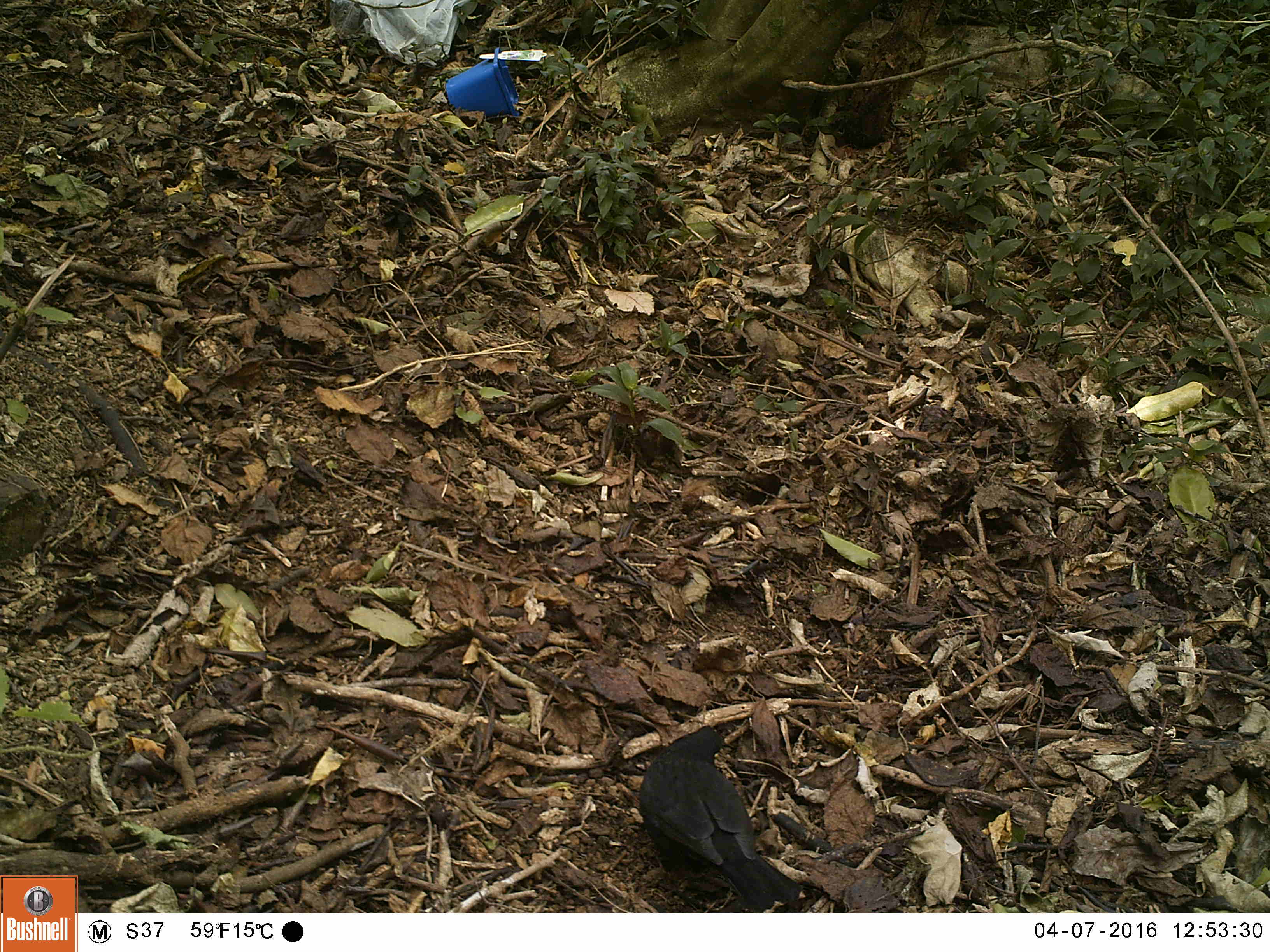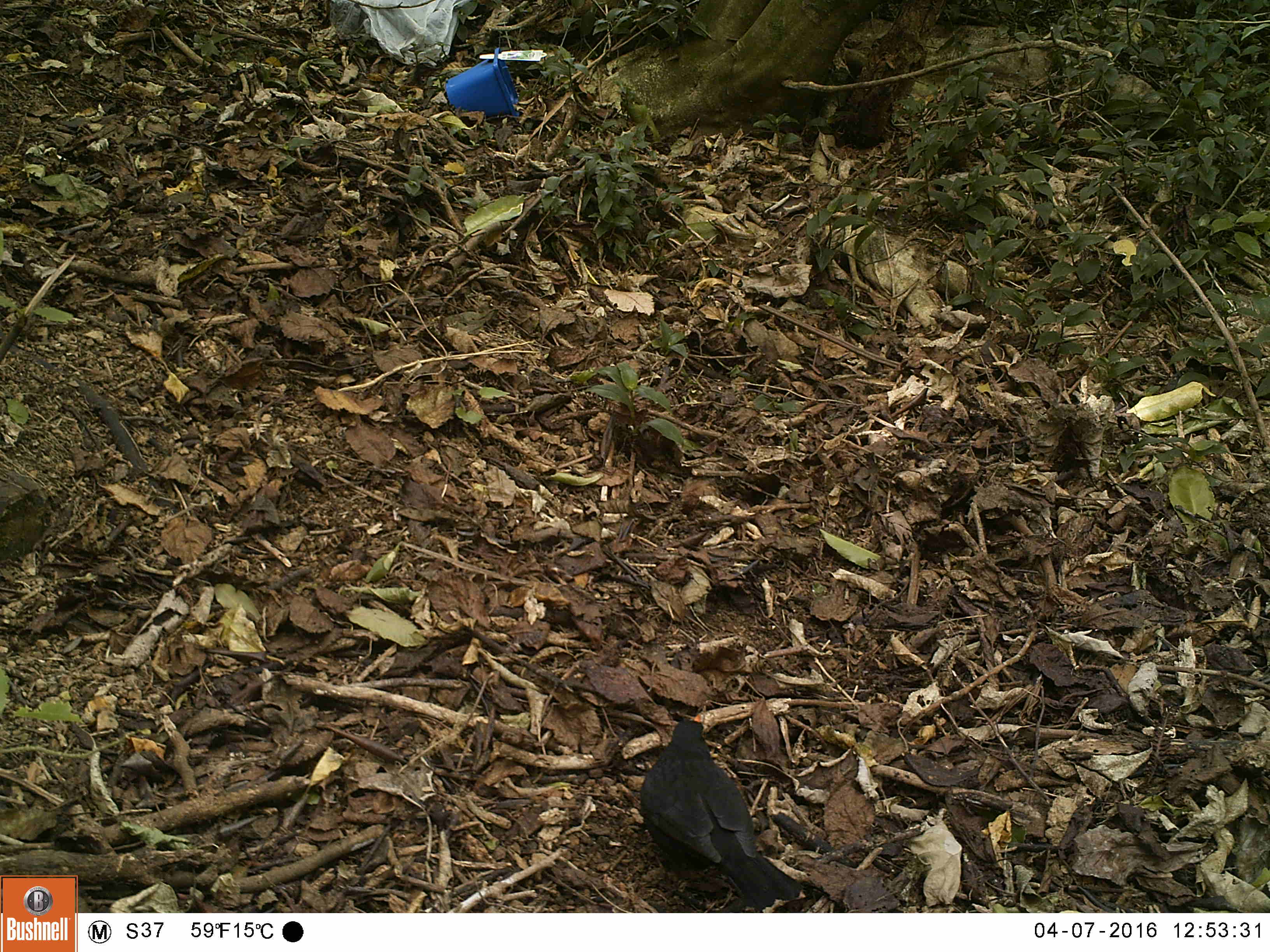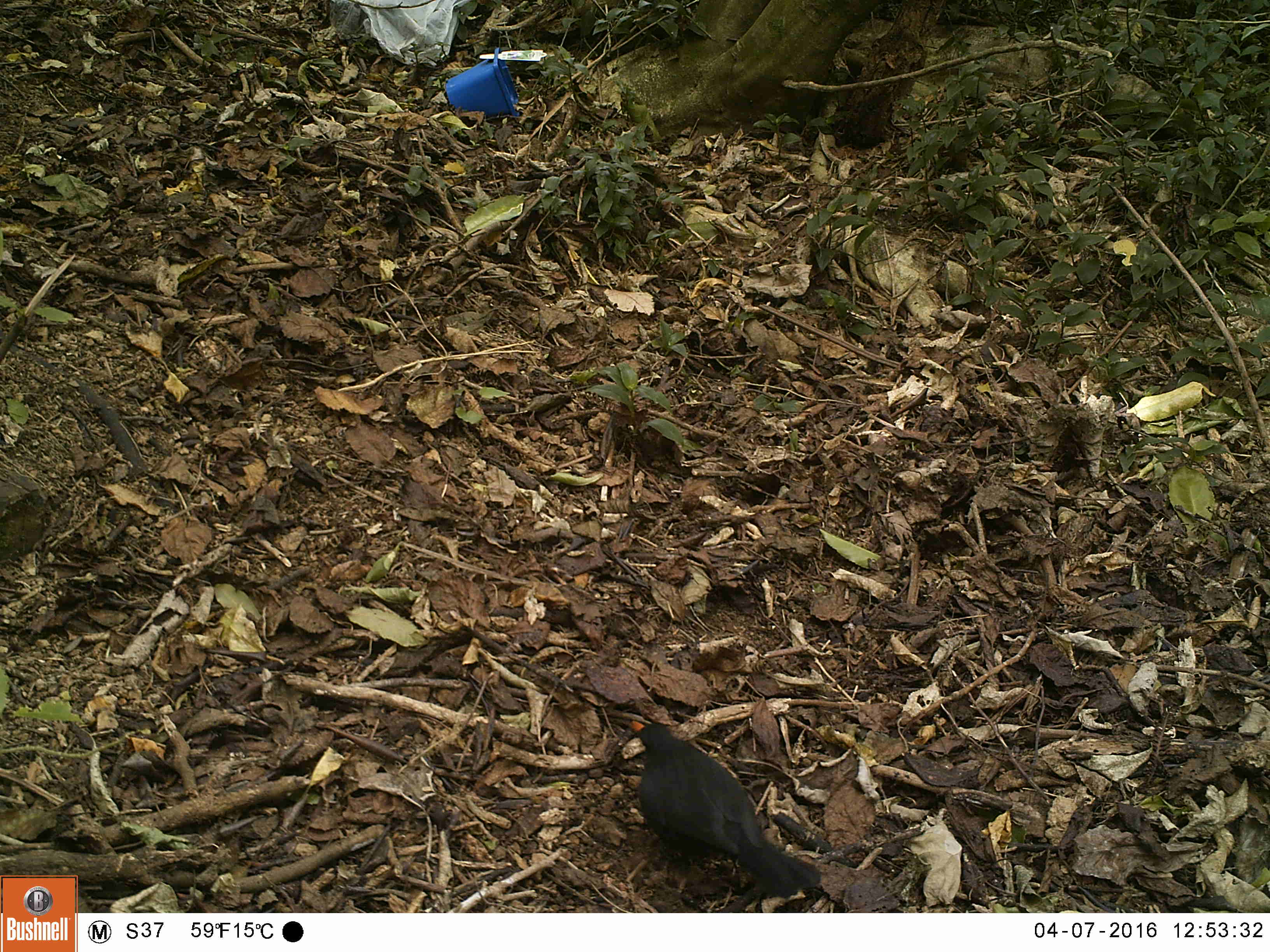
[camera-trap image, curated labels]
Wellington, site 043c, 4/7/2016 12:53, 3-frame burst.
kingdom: Animalia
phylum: Chordata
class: Aves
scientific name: Aves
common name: bird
Bird (Aves).